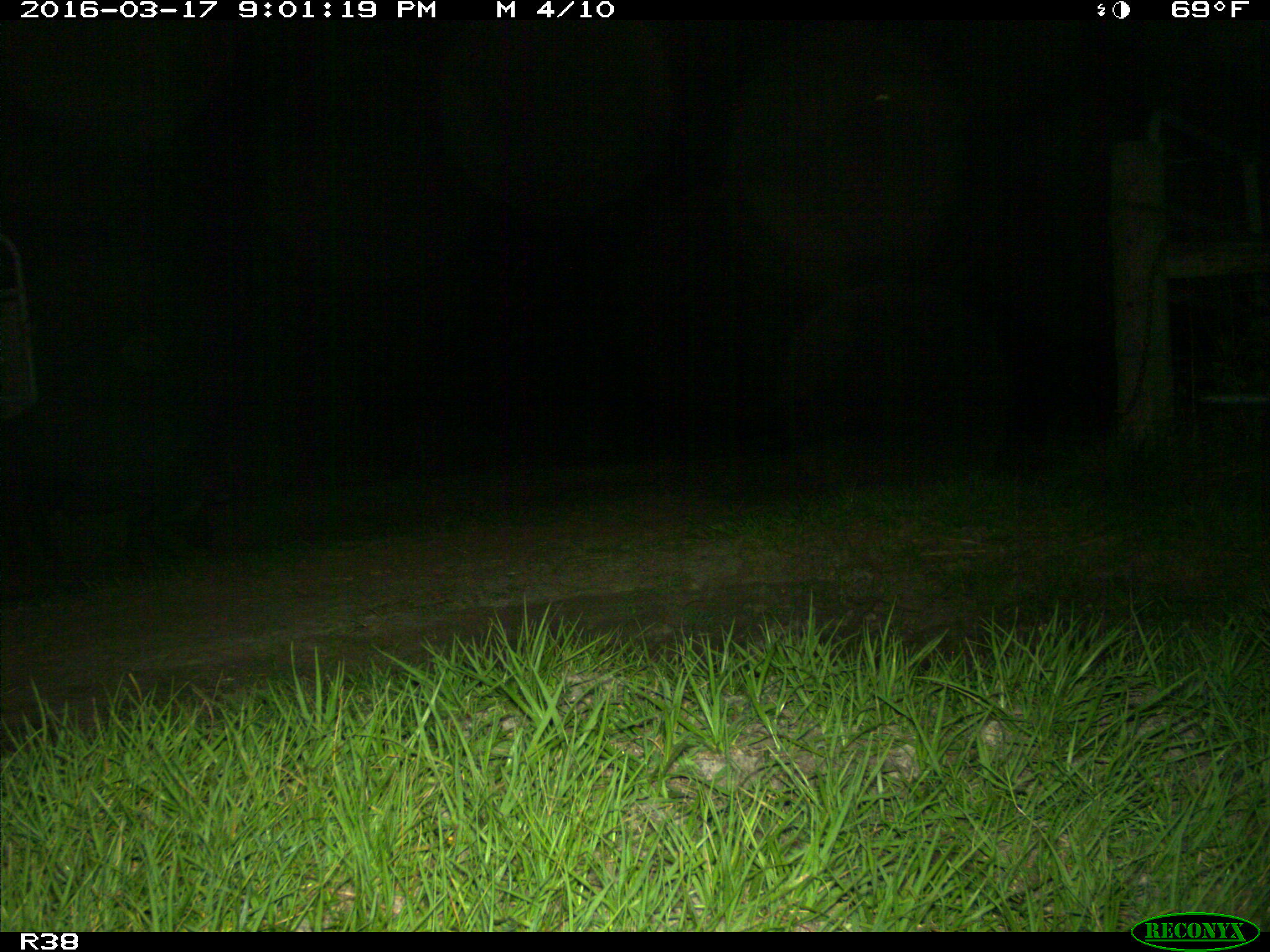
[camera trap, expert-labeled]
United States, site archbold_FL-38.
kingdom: Animalia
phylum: Chordata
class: Mammalia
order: Artiodactyla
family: Suidae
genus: Sus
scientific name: Sus scrofa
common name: wild boar